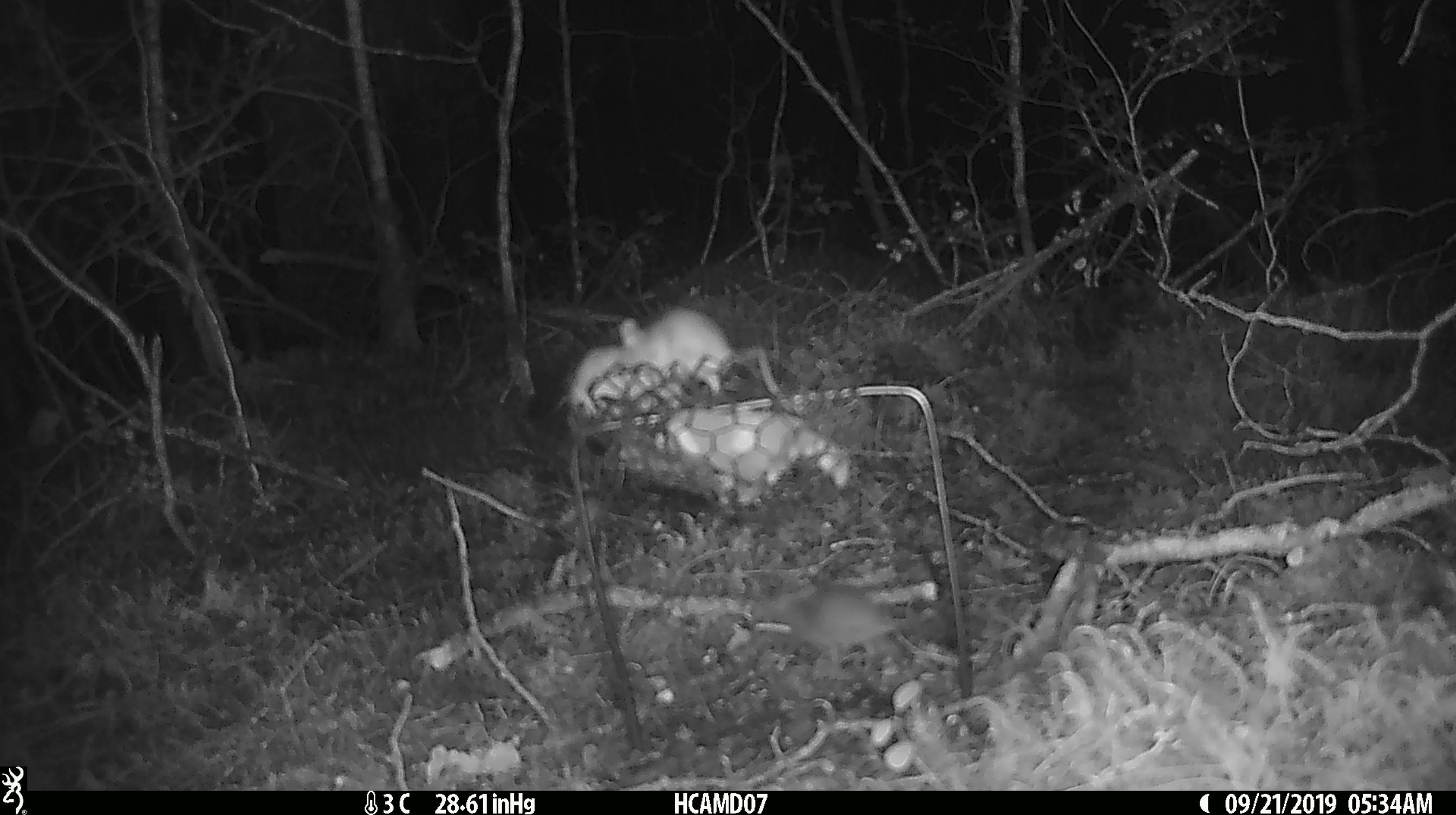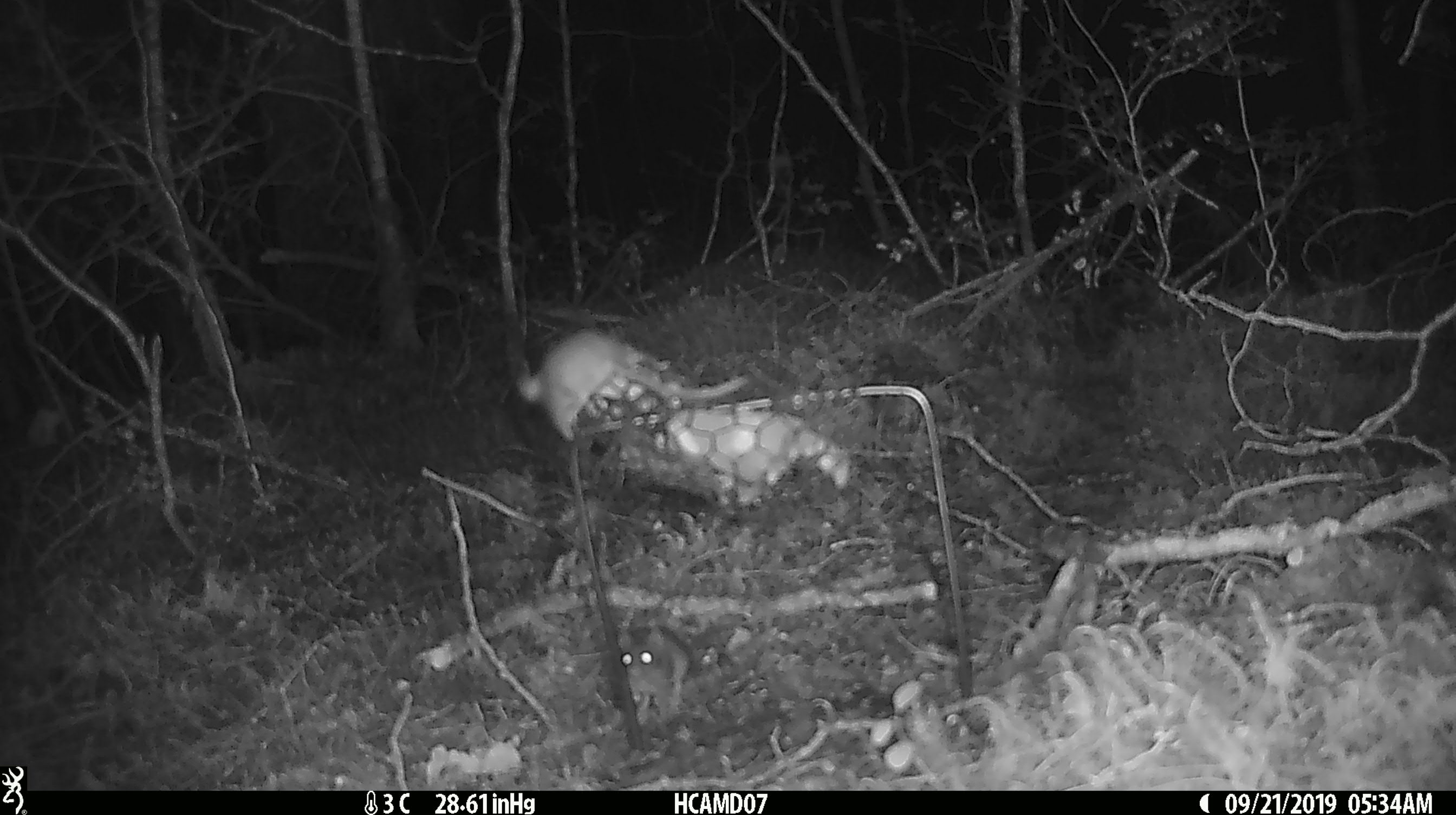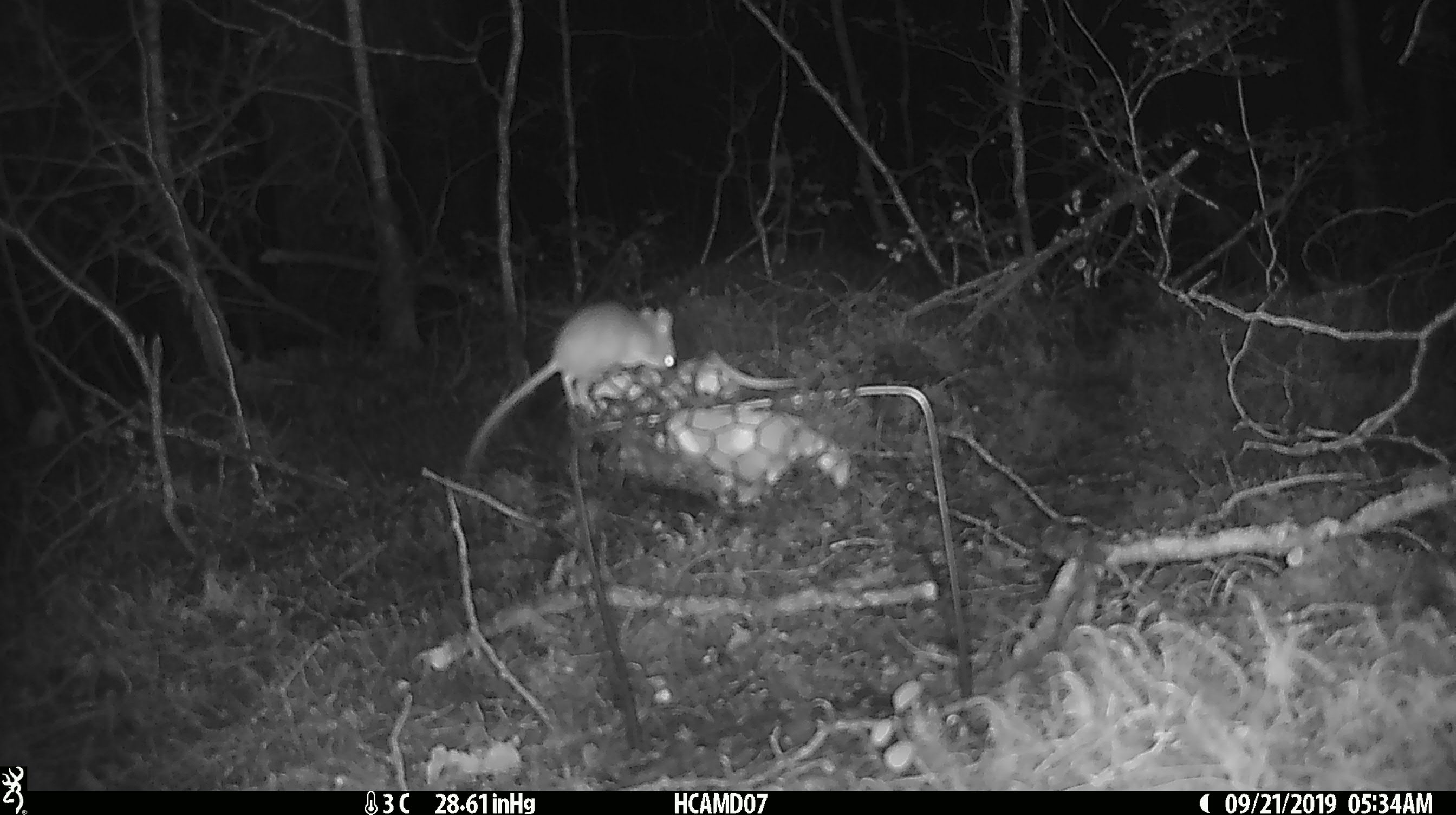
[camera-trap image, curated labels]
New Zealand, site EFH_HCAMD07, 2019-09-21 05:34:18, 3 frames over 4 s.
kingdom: Animalia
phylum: Chordata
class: Mammalia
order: Rodentia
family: Muridae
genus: Mus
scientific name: Mus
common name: mouse